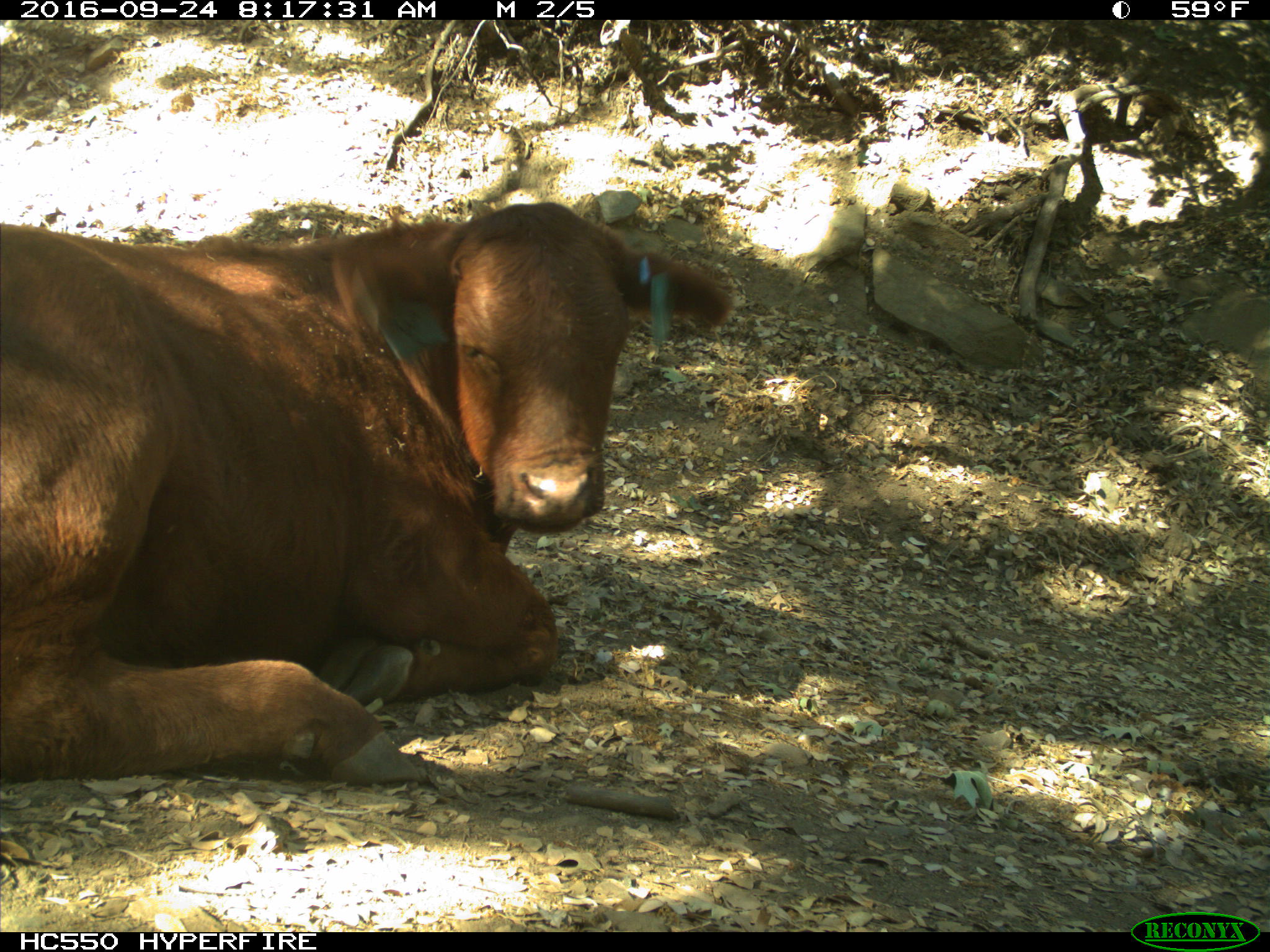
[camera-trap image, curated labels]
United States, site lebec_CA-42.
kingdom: Animalia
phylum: Chordata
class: Mammalia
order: Artiodactyla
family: Bovidae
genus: Bos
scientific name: Bos taurus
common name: domestic cow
Bos taurus (domestic cow).